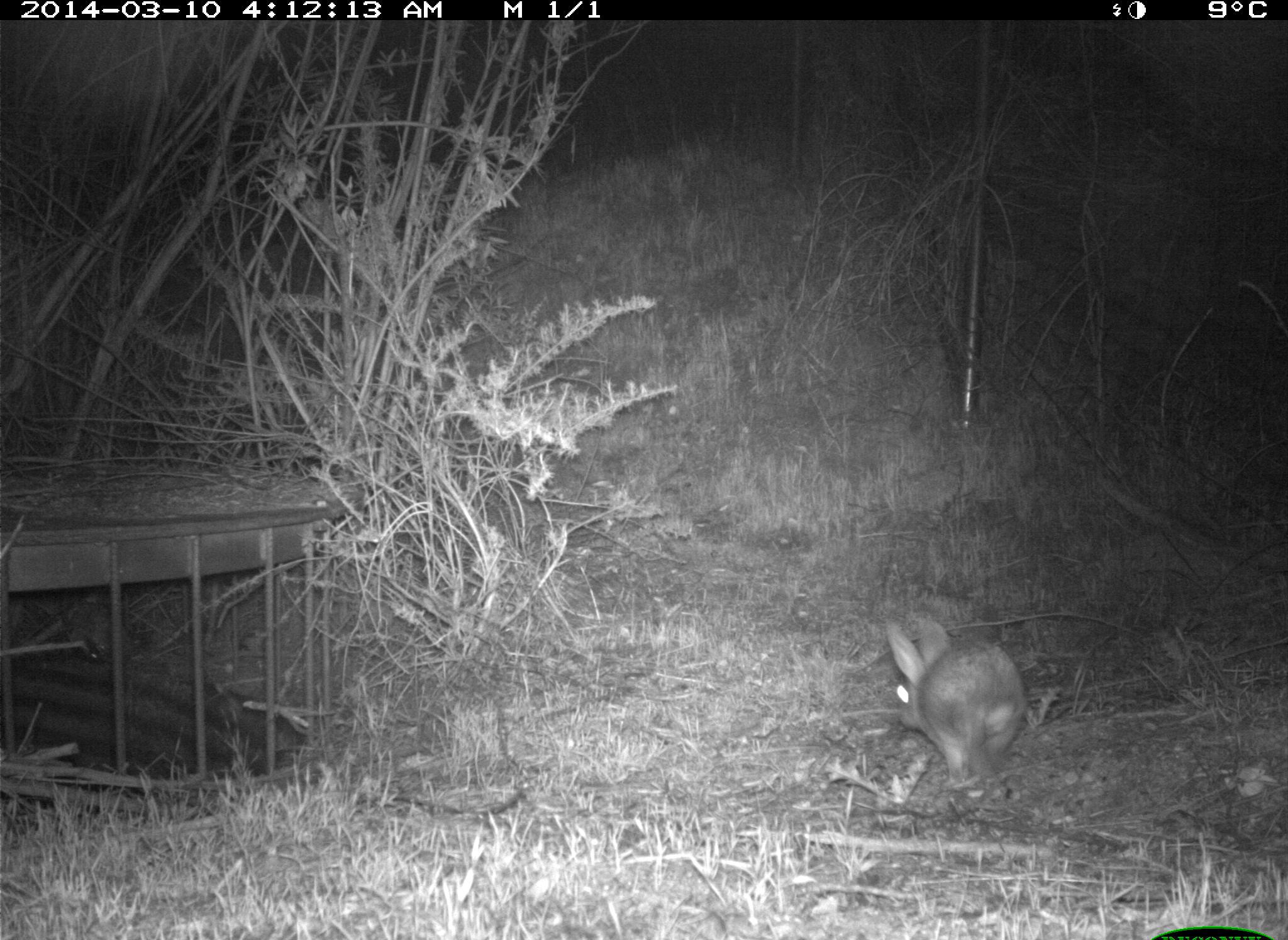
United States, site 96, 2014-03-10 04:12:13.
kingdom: Animalia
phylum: Chordata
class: Mammalia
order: Lagomorpha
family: Leporidae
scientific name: Leporidae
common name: rabbits and hares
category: rabbit